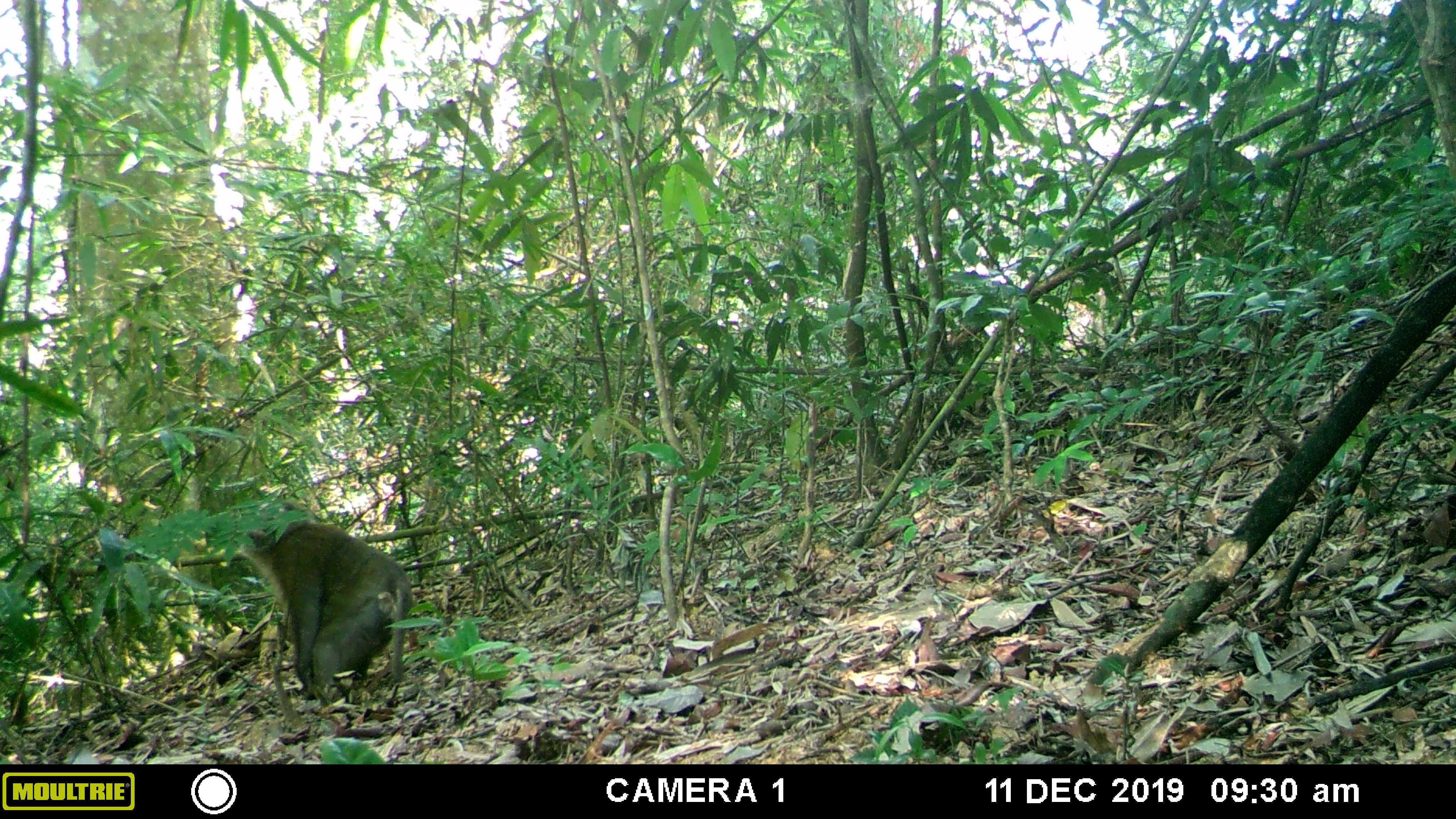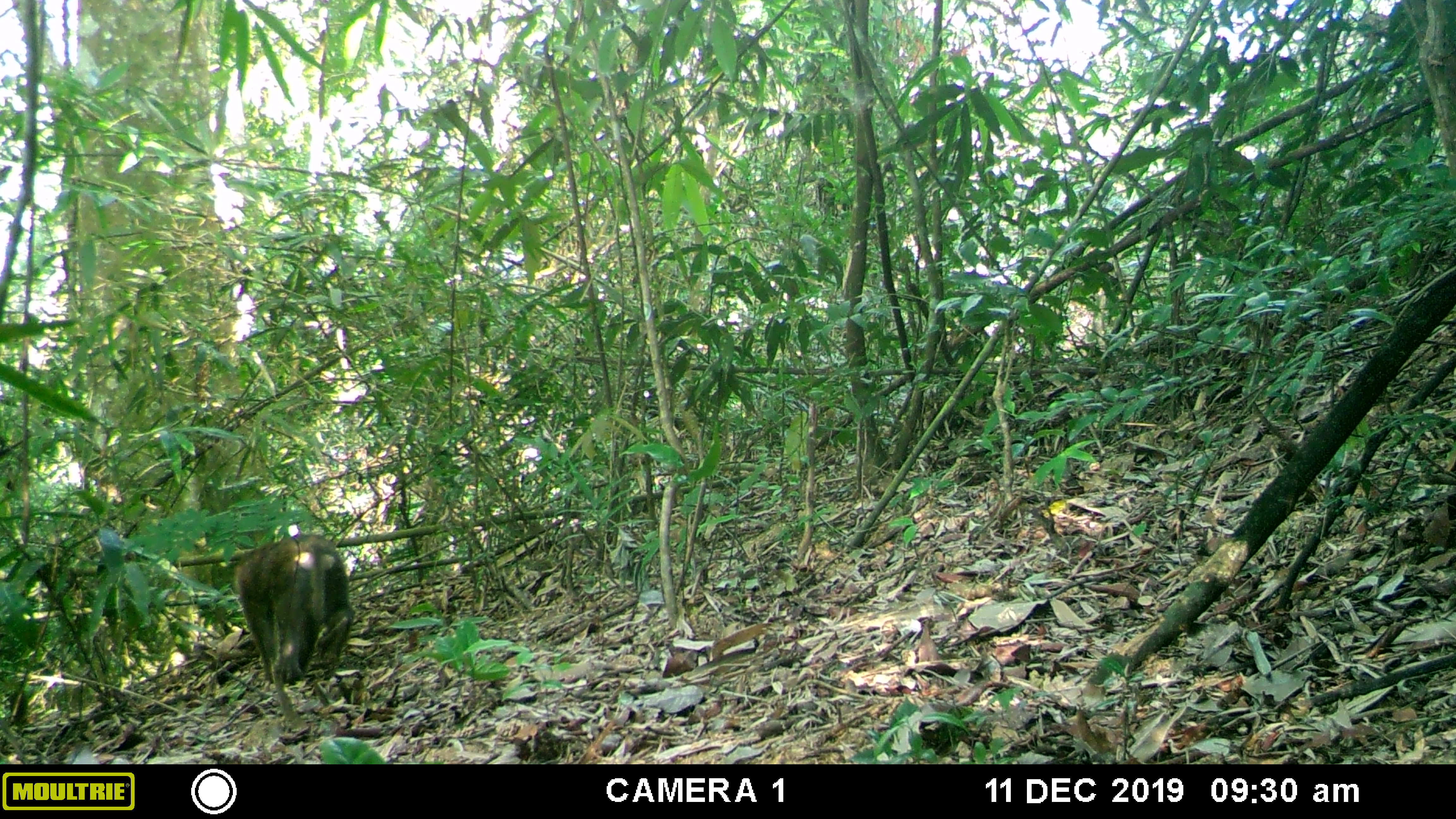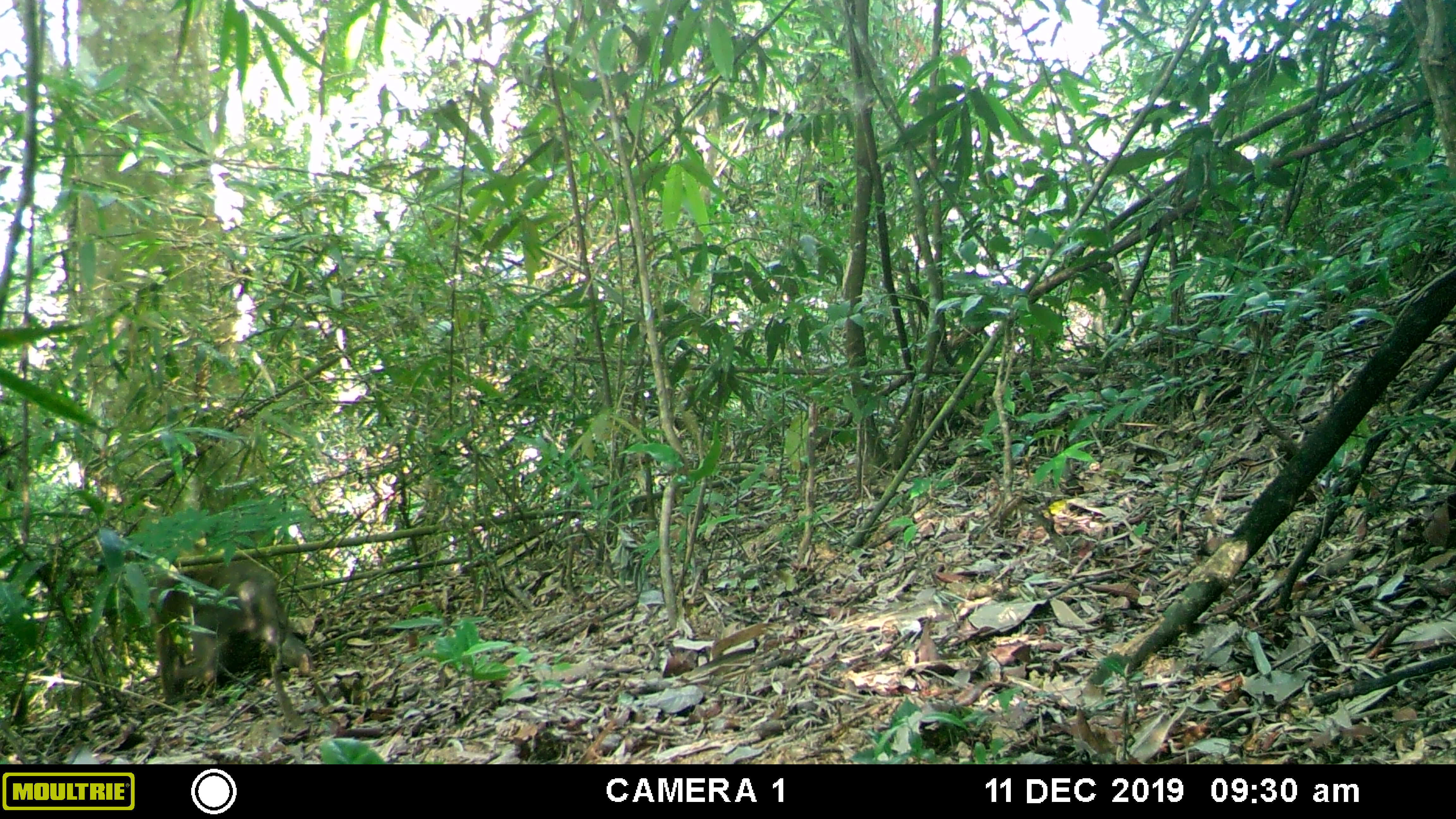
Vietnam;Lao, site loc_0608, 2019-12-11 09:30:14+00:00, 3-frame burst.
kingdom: Animalia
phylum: Chordata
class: Mammalia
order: Primates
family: Cercopithecidae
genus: Macaca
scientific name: Macaca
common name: macaques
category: assam or rhesus macaque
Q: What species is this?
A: Assam or rhesus macaque (macaques) (Macaca).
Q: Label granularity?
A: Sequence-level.